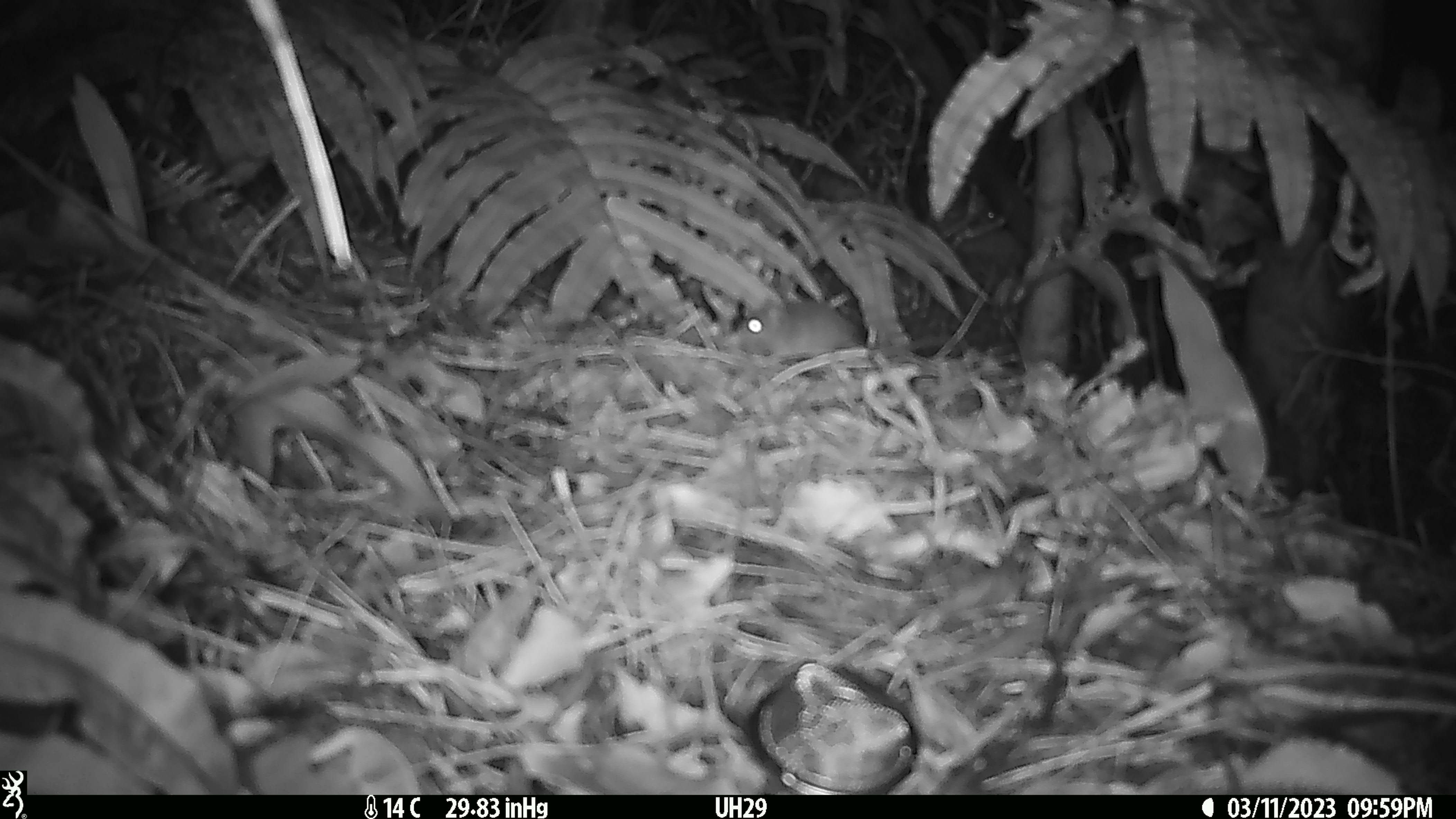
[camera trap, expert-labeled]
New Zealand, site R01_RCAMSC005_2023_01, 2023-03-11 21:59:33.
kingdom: Animalia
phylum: Chordata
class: Mammalia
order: Rodentia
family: Muridae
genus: Mus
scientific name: Mus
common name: mouse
Mouse (Mus).